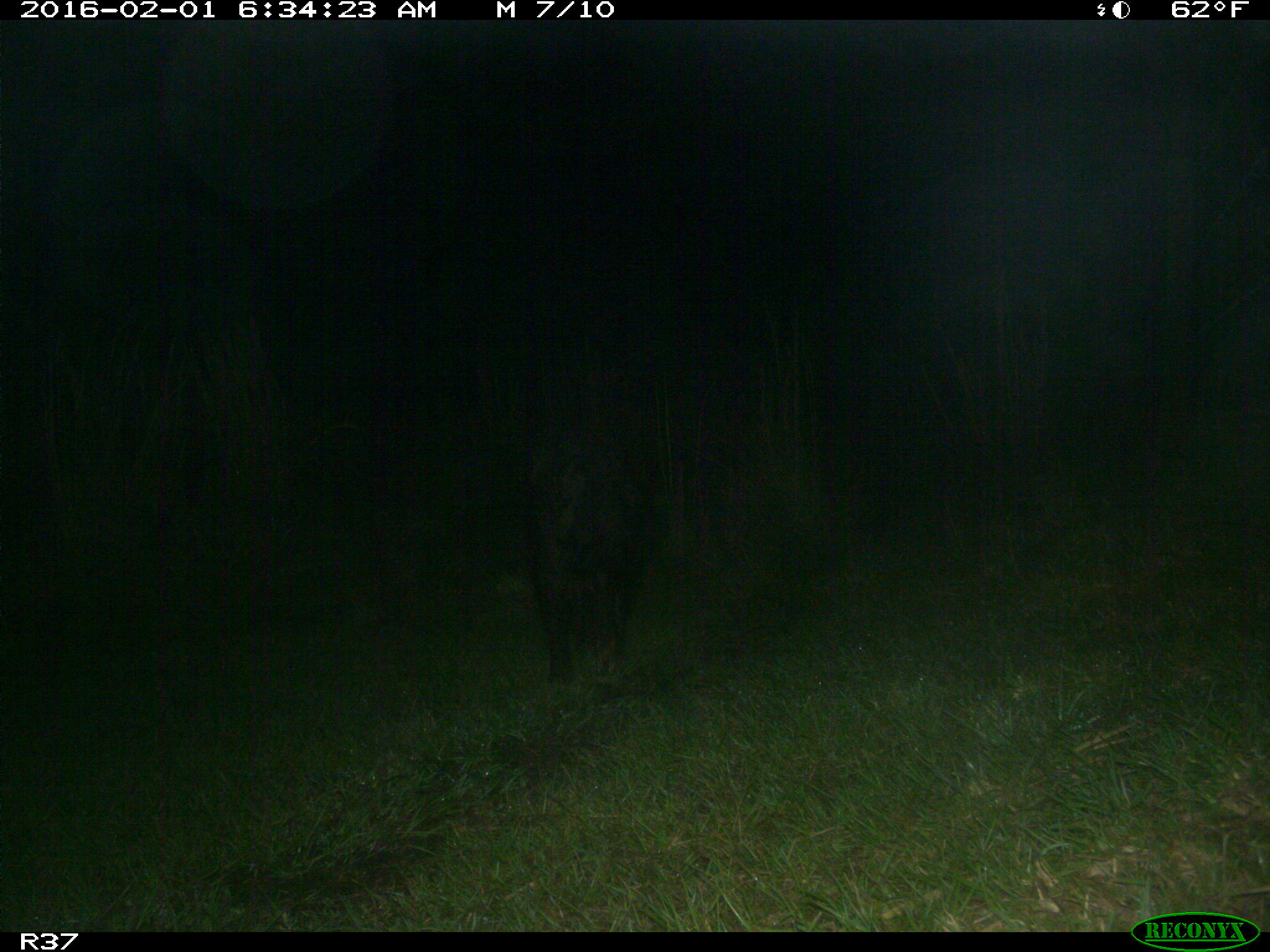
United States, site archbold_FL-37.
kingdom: Animalia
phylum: Chordata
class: Mammalia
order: Artiodactyla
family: Suidae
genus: Sus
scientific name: Sus scrofa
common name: wild boar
Sus scrofa (wild boar).